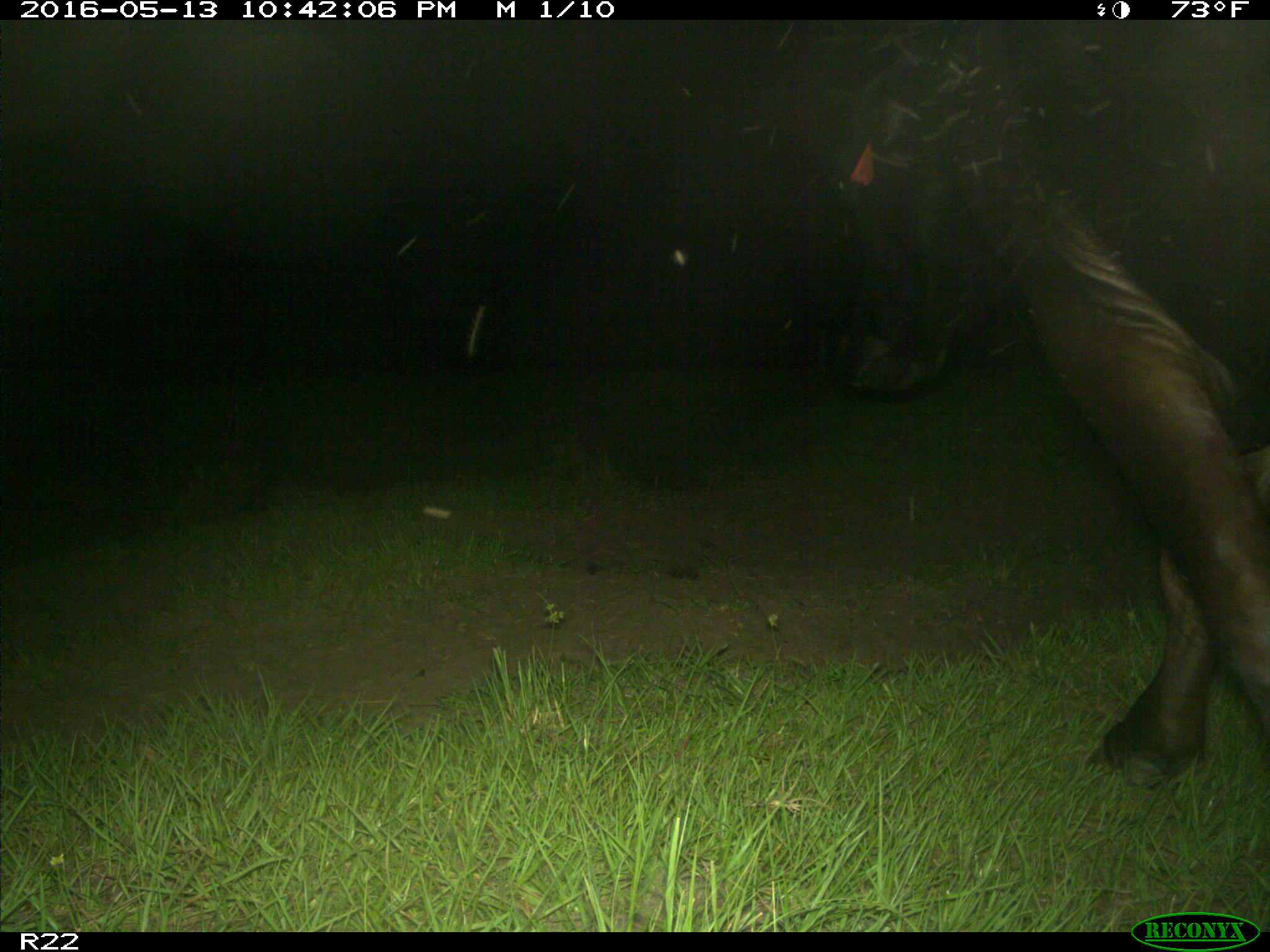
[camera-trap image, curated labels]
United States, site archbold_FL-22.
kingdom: Animalia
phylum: Chordata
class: Mammalia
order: Artiodactyla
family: Bovidae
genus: Bos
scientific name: Bos taurus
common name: domestic cow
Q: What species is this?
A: Bos taurus (domestic cow).